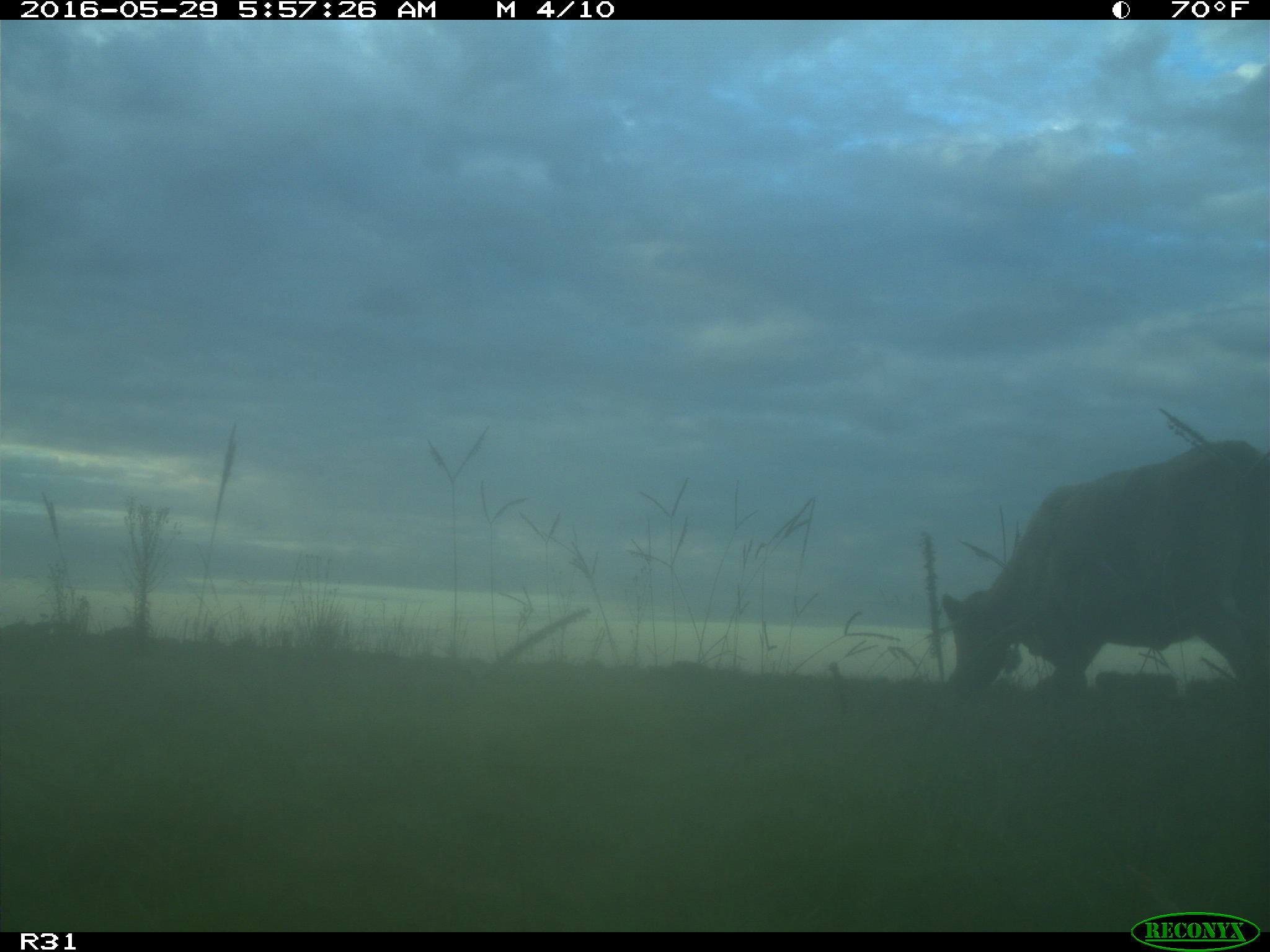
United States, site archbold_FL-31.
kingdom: Animalia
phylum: Chordata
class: Mammalia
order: Artiodactyla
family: Bovidae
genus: Bos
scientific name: Bos taurus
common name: domestic cow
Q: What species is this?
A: Bos taurus (domestic cow).